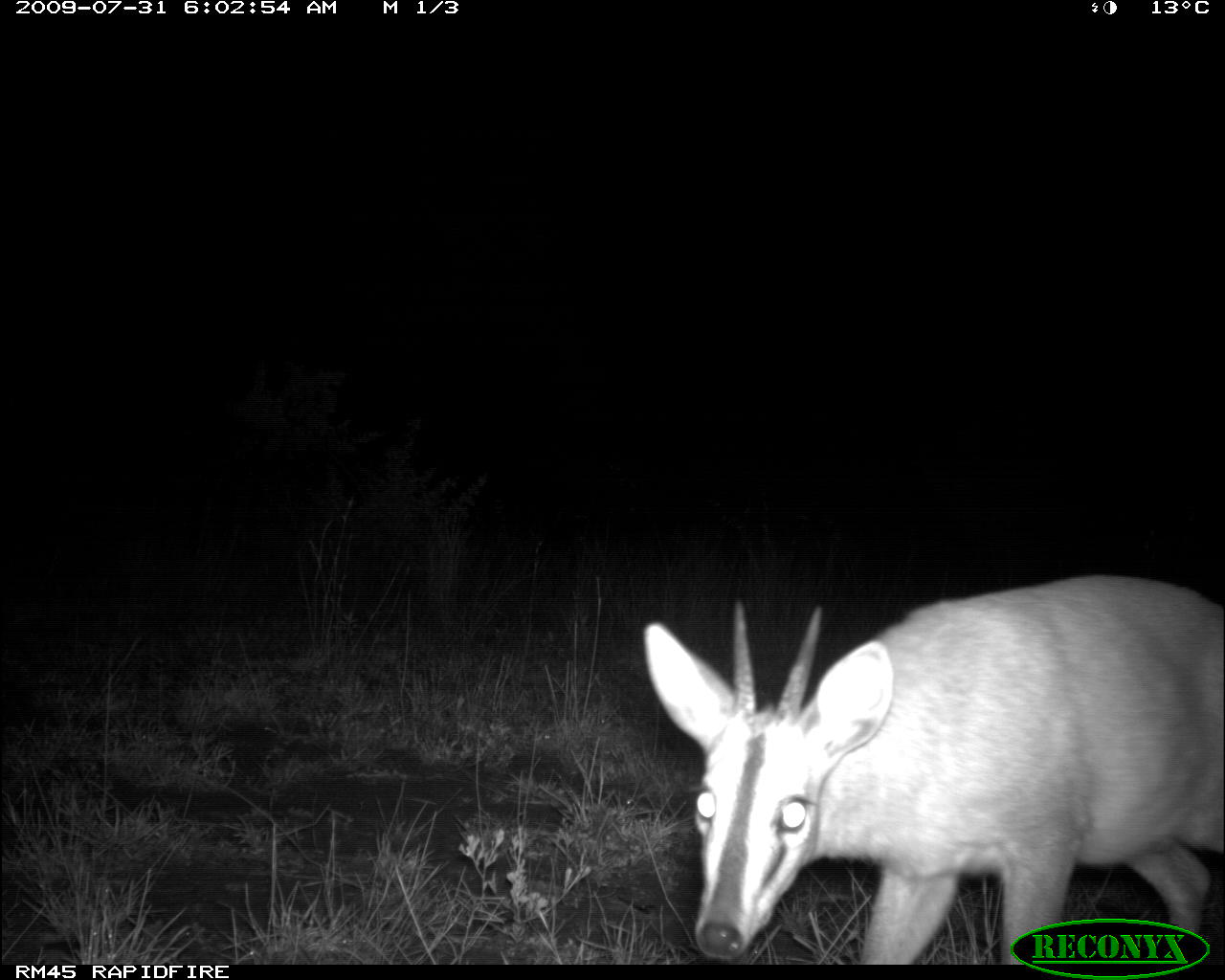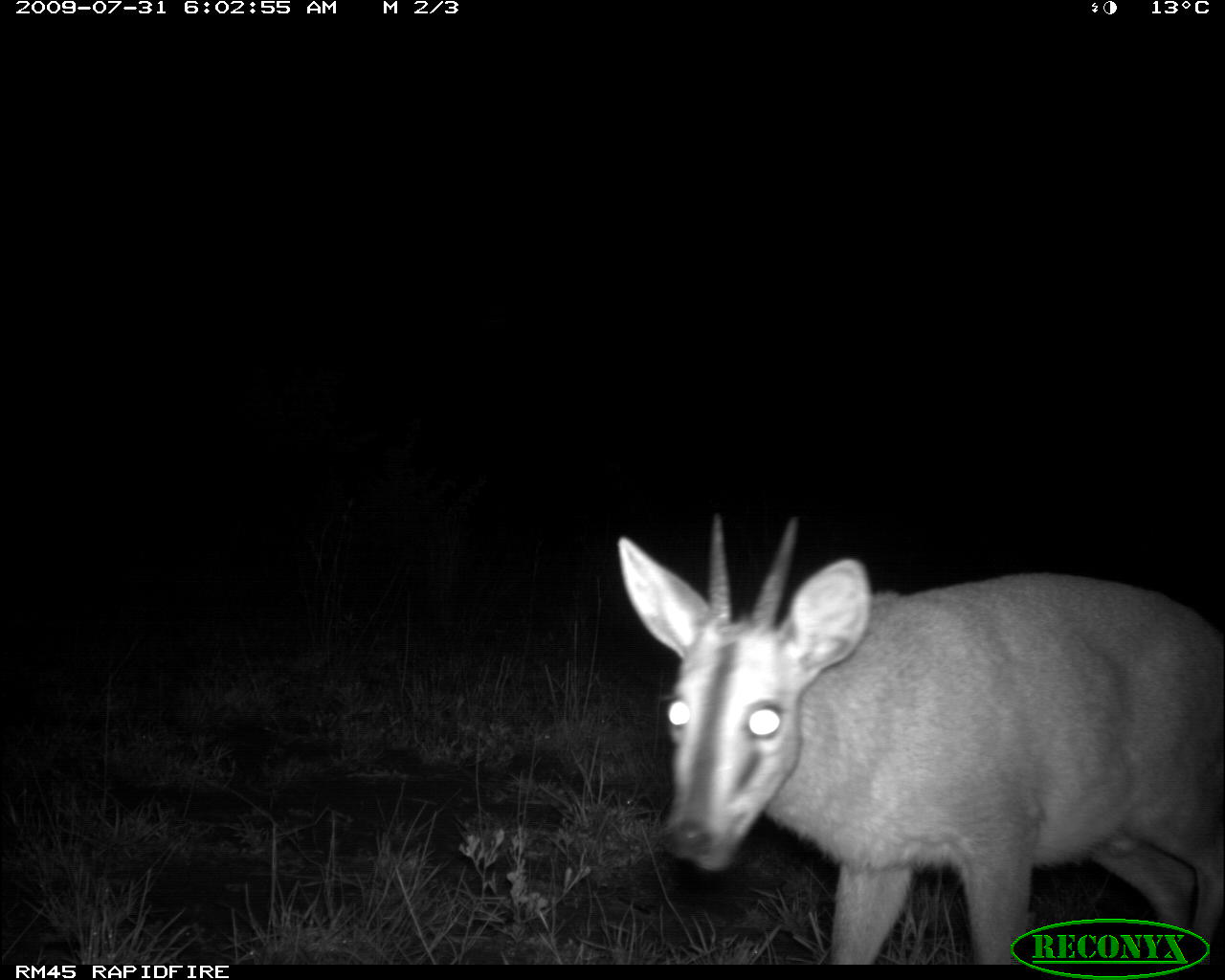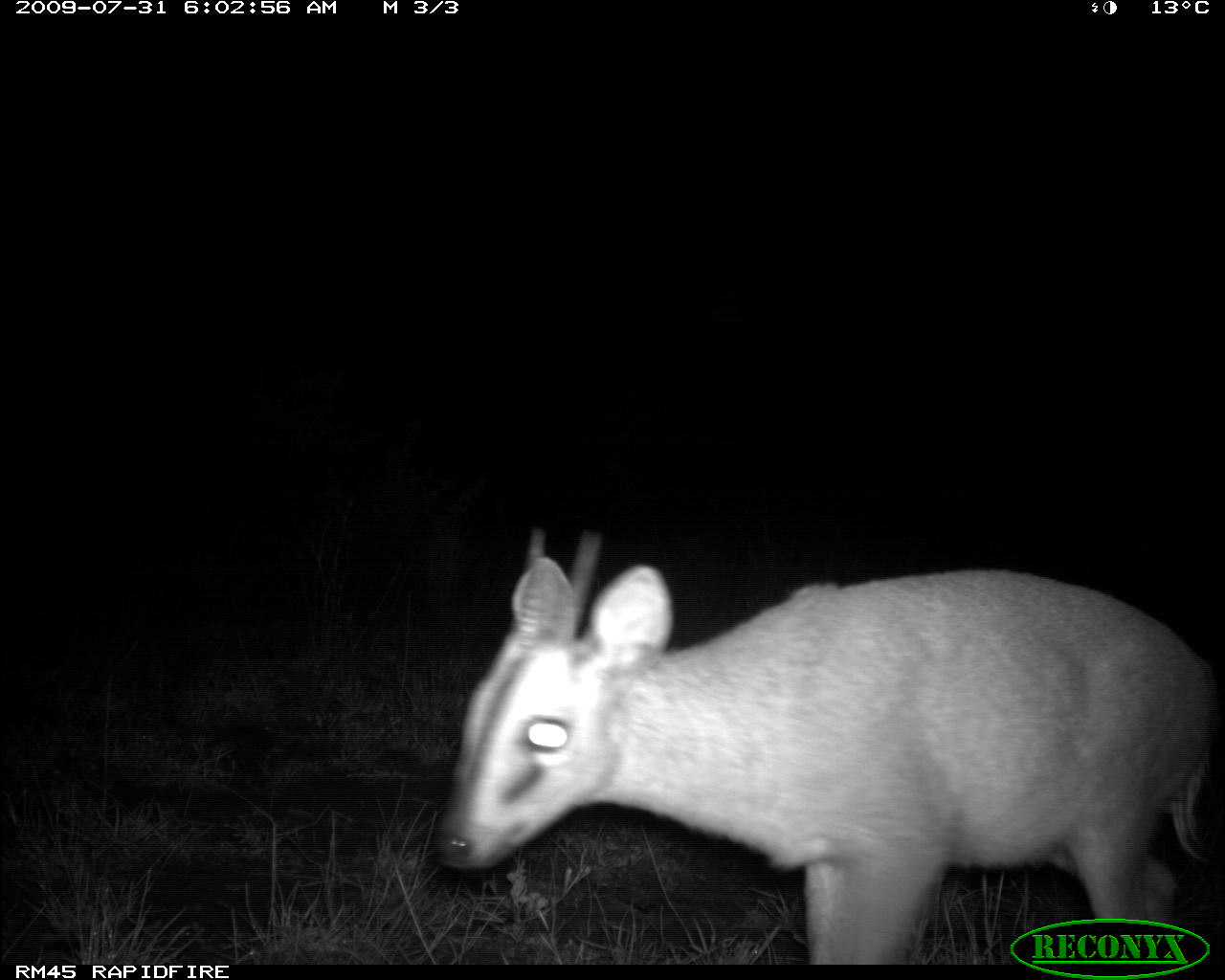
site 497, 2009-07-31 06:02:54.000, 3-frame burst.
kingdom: Animalia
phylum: Chordata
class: Mammalia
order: Artiodactyla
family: Bovidae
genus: Tragelaphus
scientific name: Tragelaphus oryx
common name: eland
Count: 1.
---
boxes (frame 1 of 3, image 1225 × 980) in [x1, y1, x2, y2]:
tragelaphus oryx: [641, 574, 1224, 962]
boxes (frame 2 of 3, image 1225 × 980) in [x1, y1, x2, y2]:
tragelaphus oryx: [613, 514, 1225, 962]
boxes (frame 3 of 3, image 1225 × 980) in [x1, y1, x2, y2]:
tragelaphus oryx: [435, 520, 1225, 963]